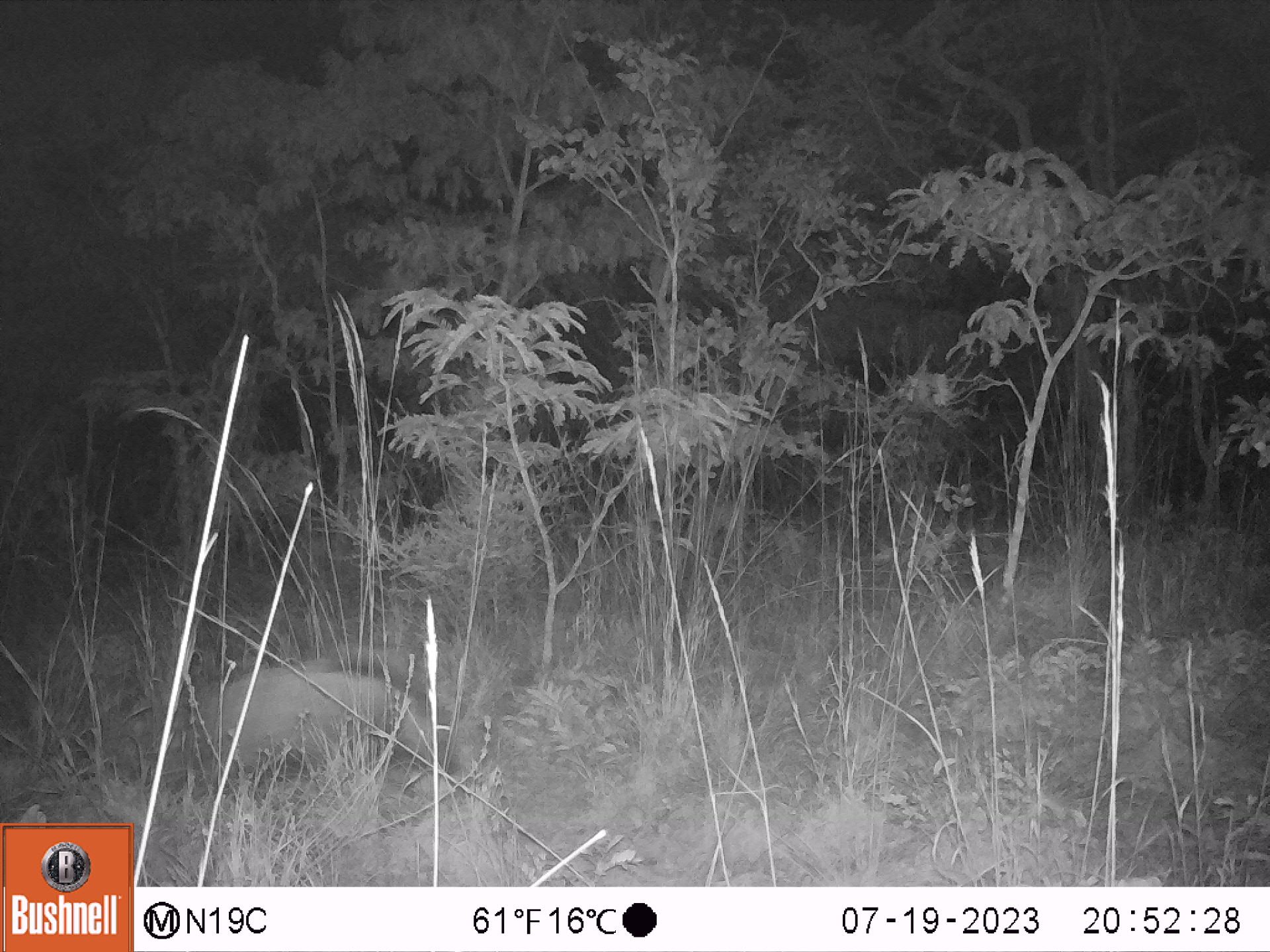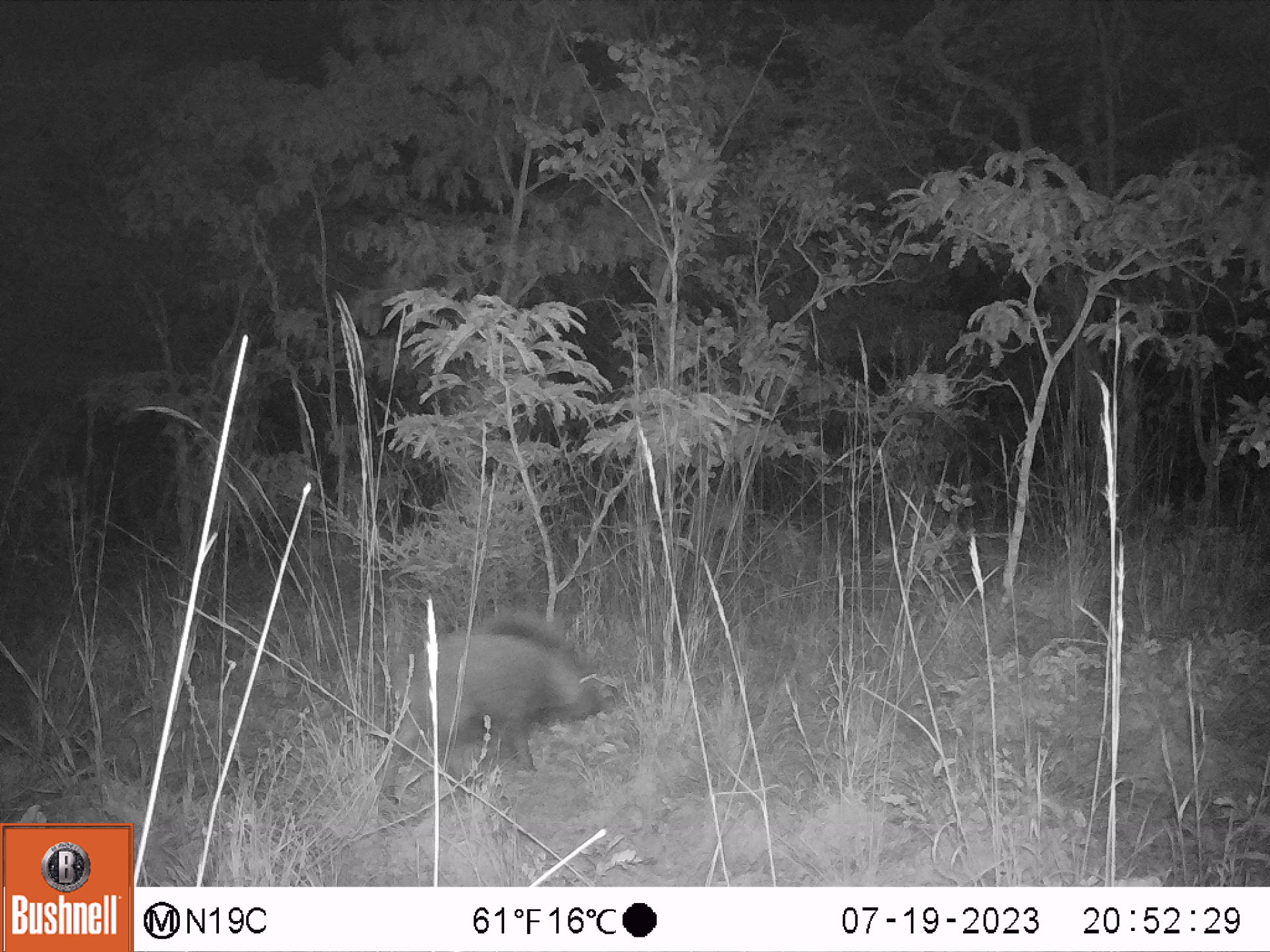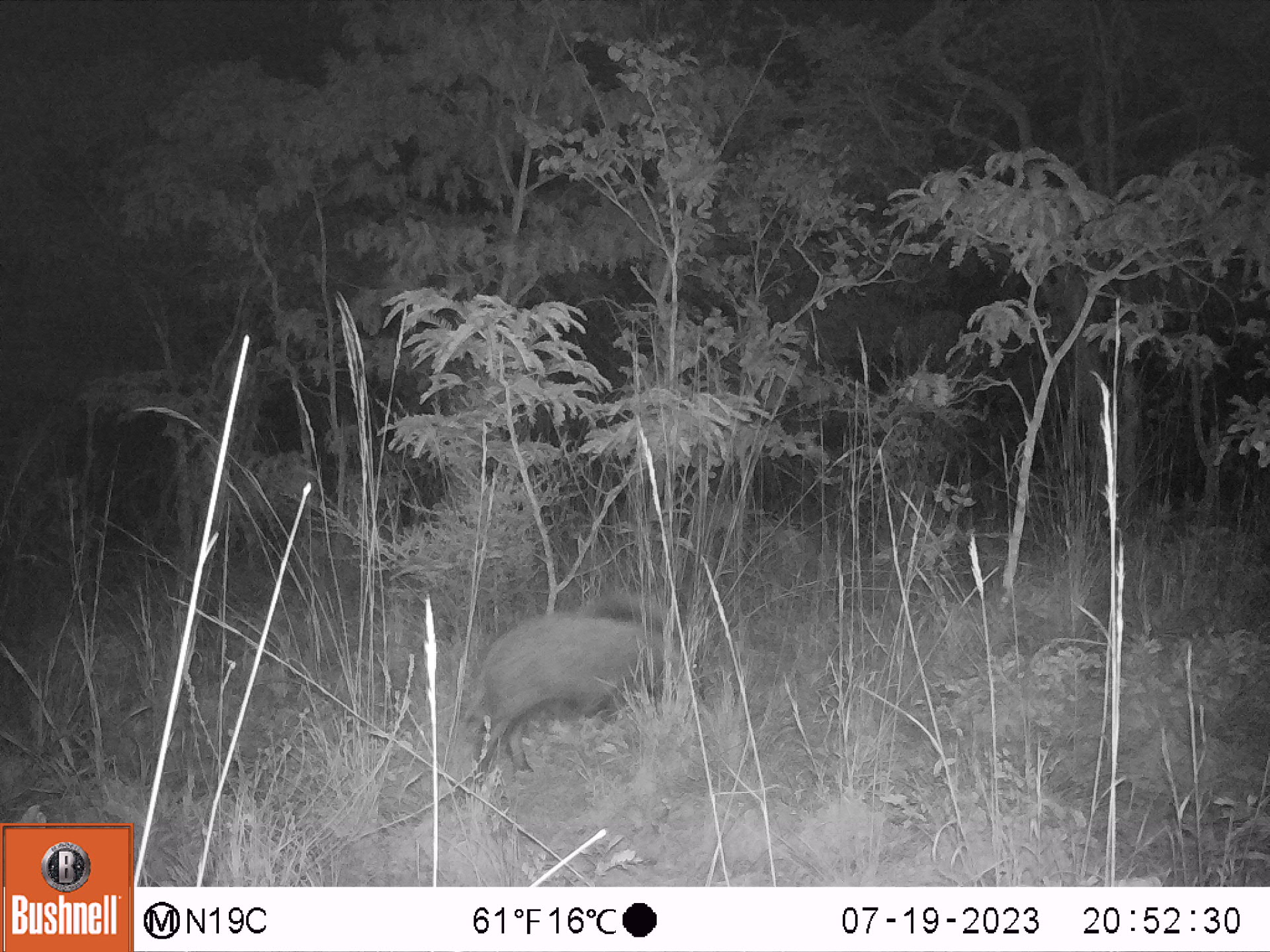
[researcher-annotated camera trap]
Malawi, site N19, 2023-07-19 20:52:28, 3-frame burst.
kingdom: Animalia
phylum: Chordata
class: Mammalia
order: Artiodactyla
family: Suidae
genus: Potamochoerus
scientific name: Potamochoerus larvatus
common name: bushpig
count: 1